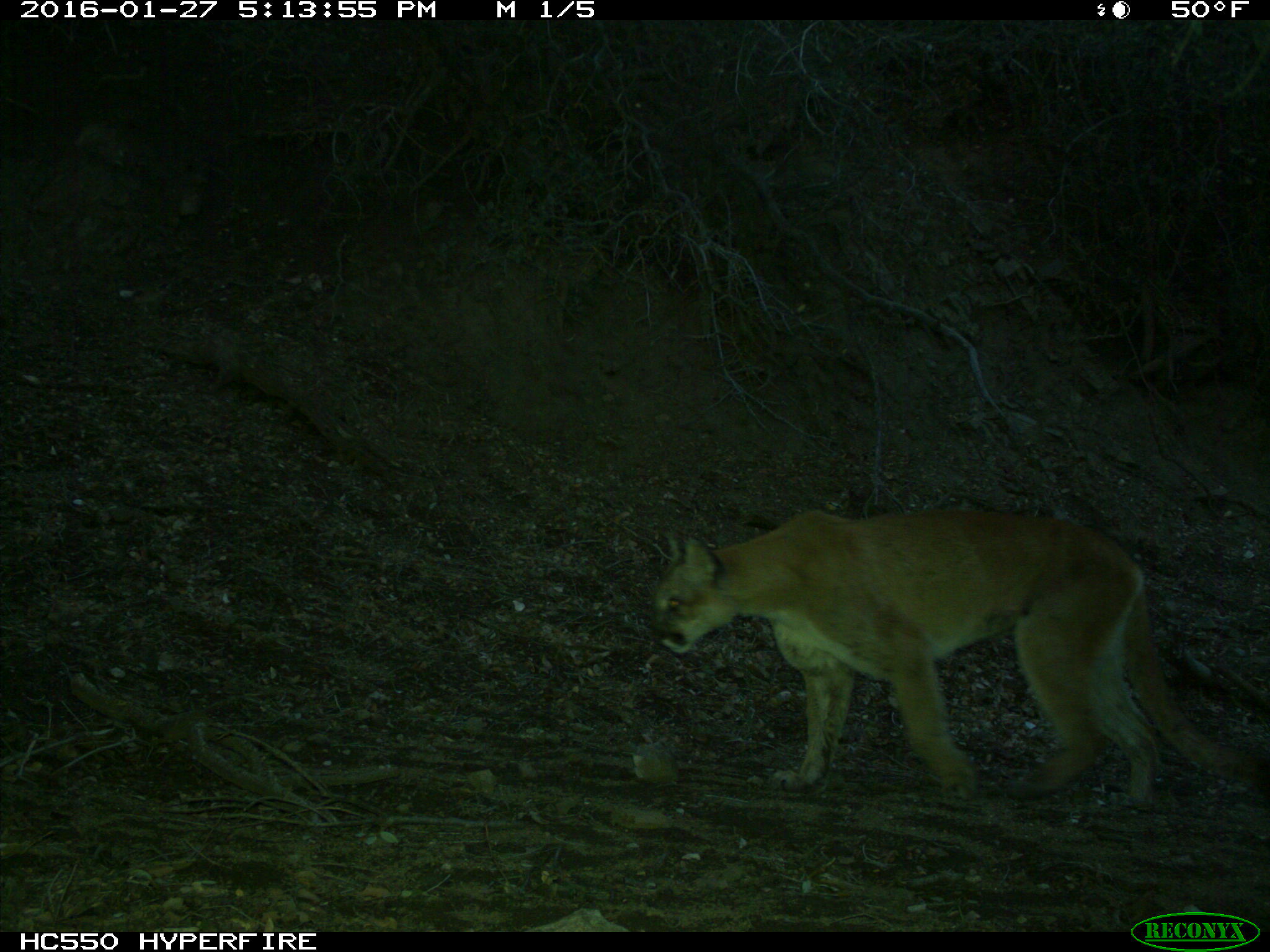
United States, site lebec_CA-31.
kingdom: Animalia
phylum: Chordata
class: Mammalia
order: Carnivora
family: Felidae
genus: Puma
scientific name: Puma concolor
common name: mountain lion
Puma concolor (mountain lion).